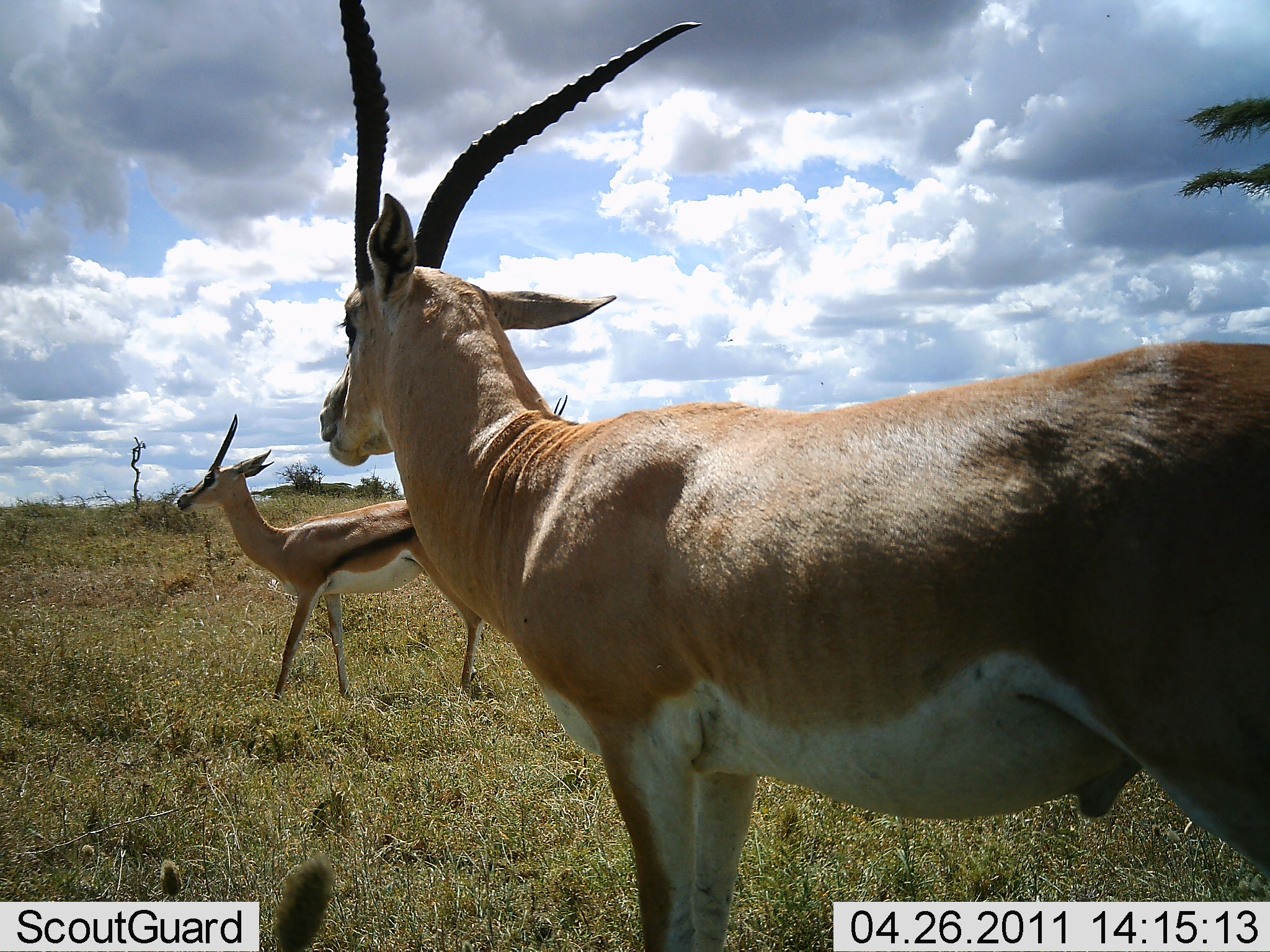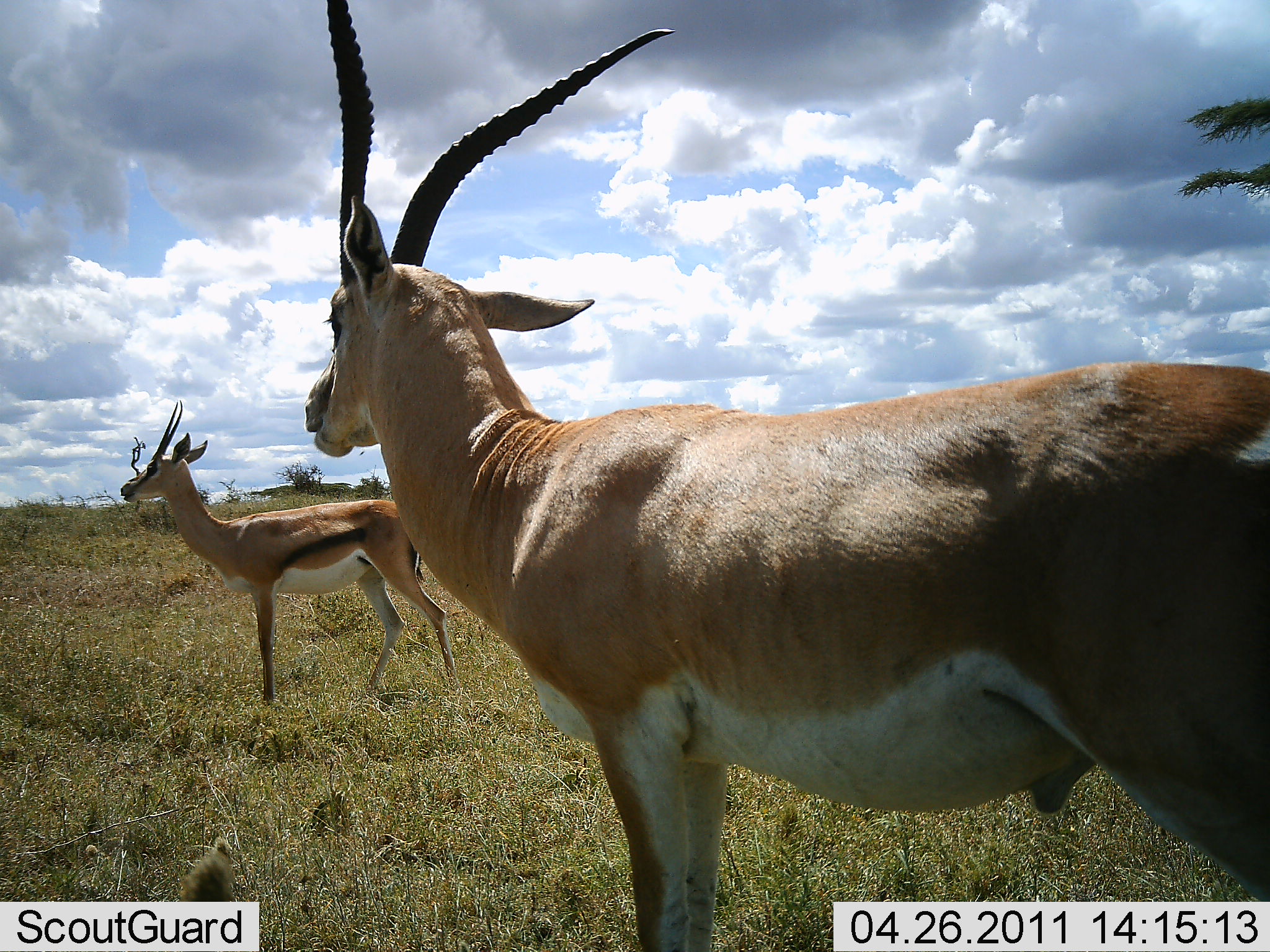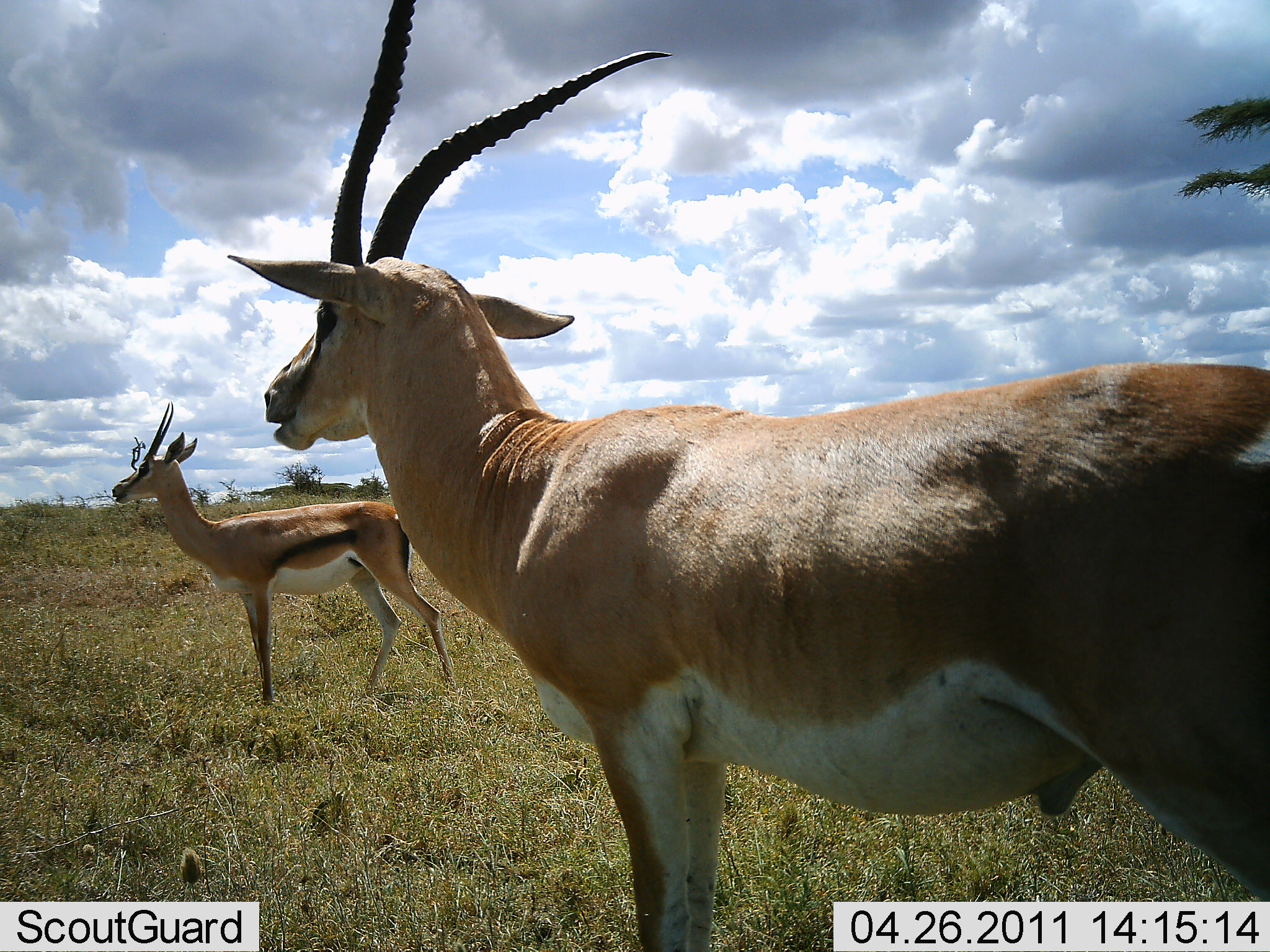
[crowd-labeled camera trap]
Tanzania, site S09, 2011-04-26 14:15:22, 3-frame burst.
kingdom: Animalia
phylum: Chordata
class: Mammalia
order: Artiodactyla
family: Bovidae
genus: Nanger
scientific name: Nanger granti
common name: grant's gazelle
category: gazellegrants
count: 2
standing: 90%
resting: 5%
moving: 10%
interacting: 5%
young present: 5%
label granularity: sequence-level